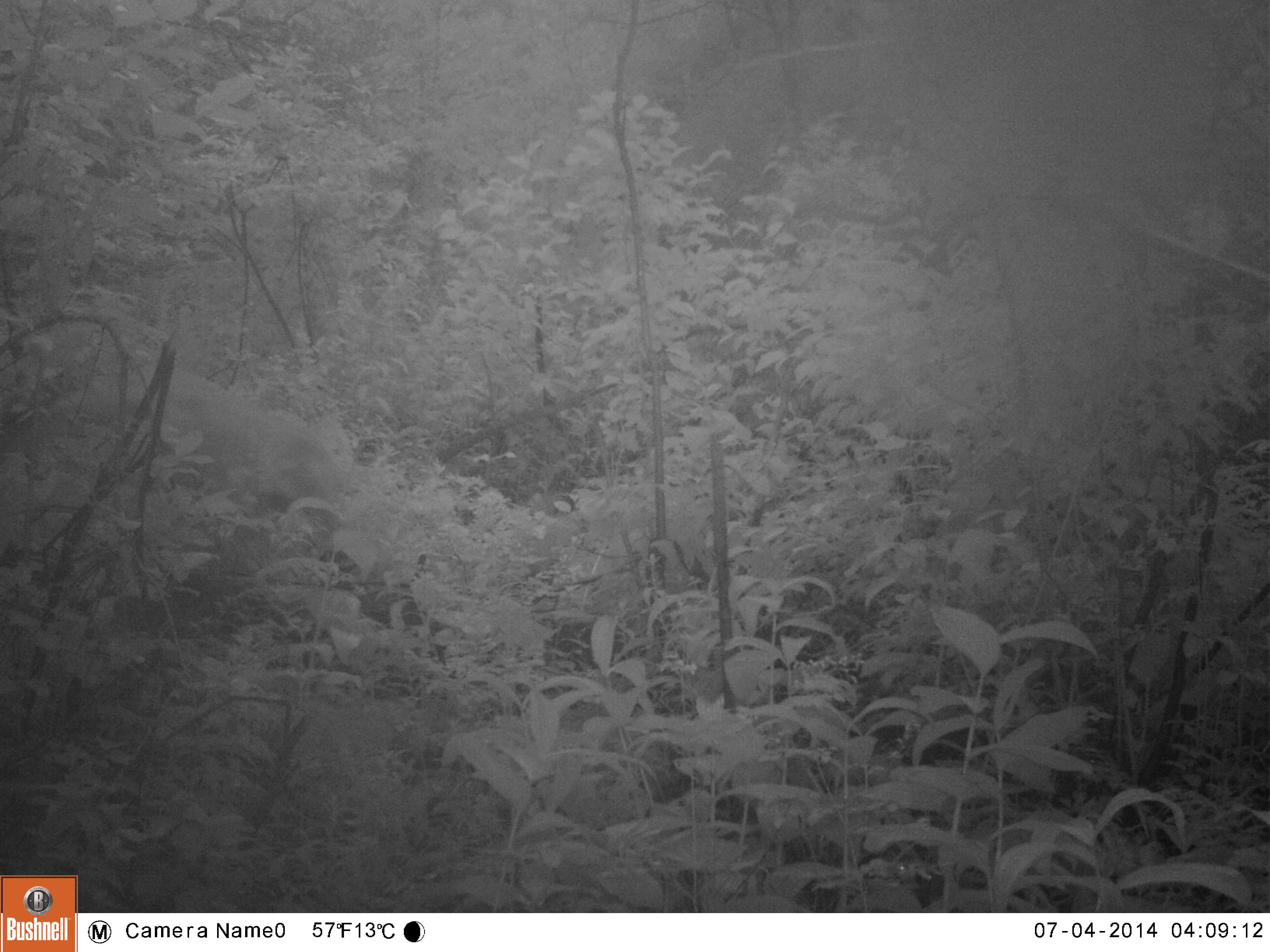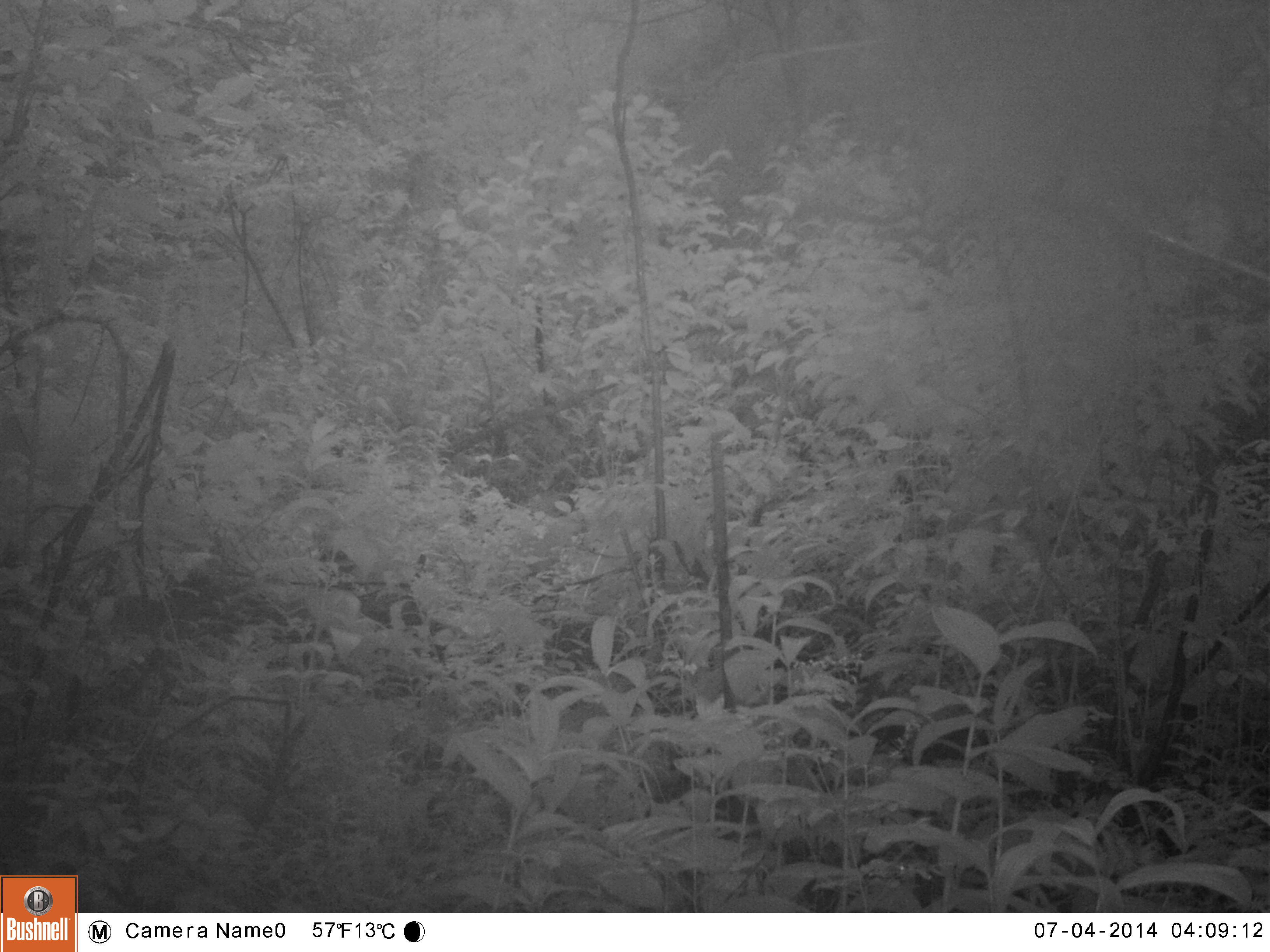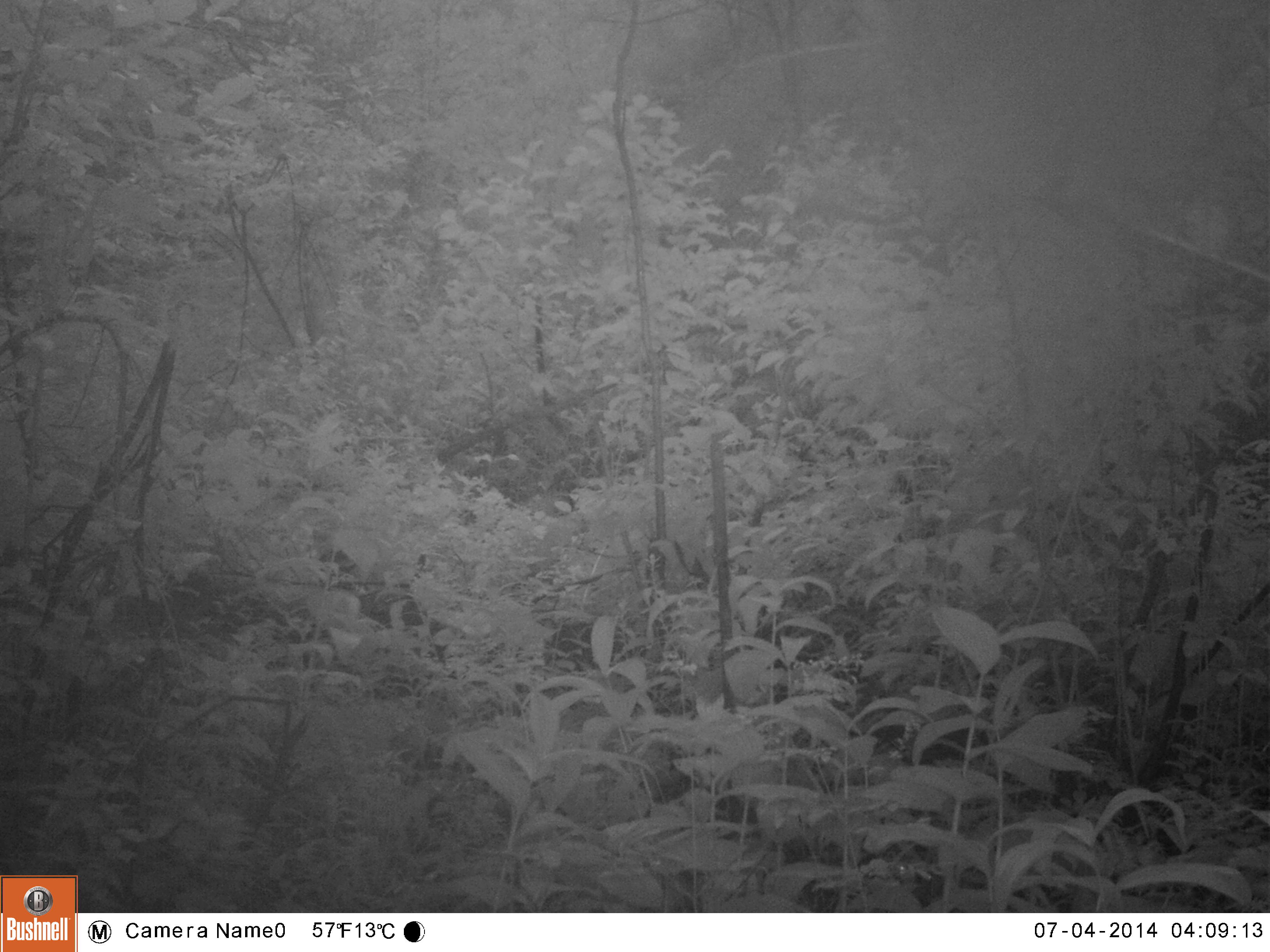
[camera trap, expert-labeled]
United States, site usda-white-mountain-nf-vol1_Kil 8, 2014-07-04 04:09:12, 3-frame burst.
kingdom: Animalia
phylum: Chordata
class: Mammalia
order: Artiodactyla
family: Cervidae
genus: Odocoileus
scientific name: Odocoileus virginianus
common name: white-tailed deer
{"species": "white-tailed deer (Odocoileus virginianus)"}